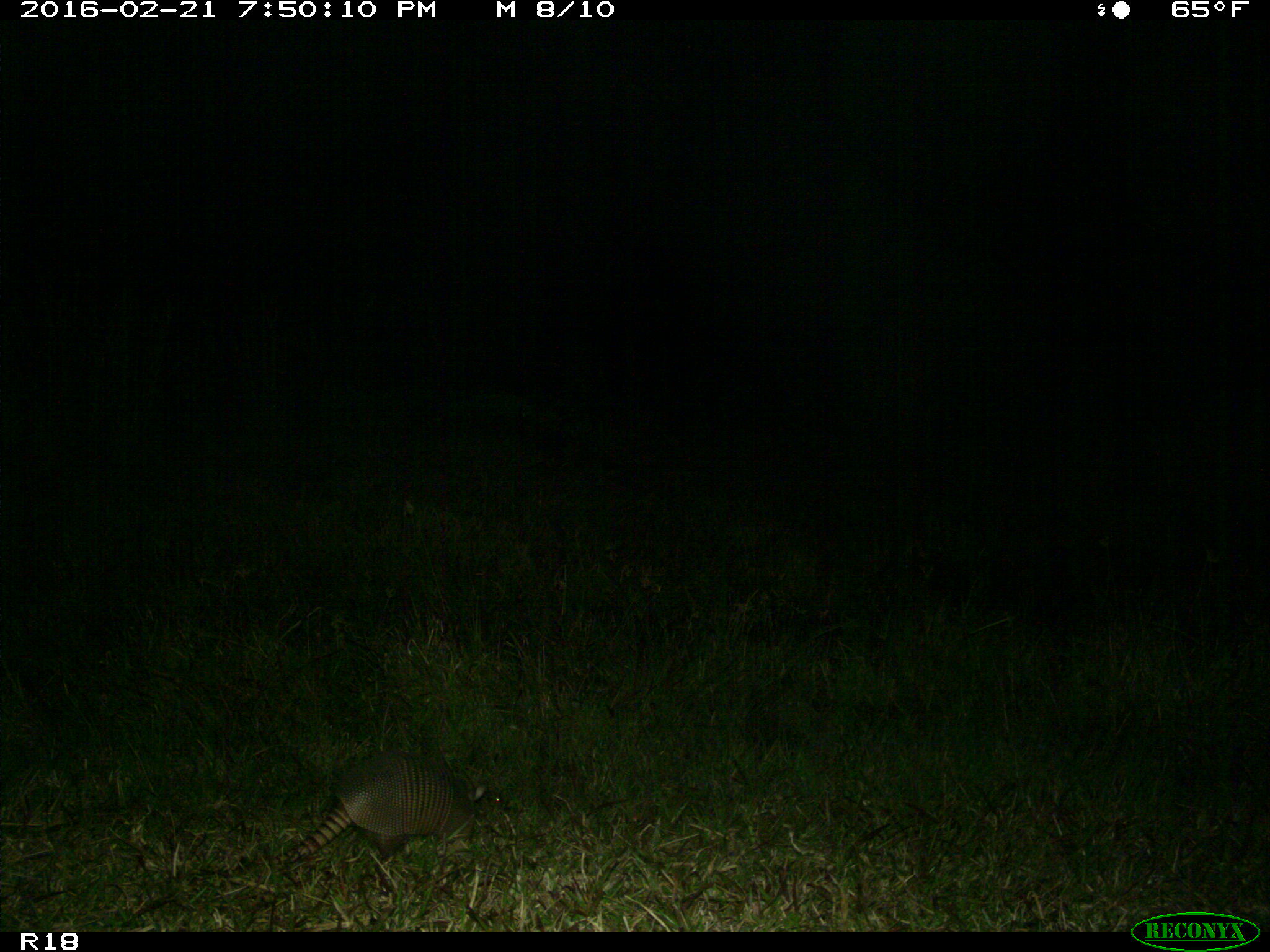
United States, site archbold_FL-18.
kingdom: Animalia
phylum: Chordata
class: Mammalia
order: Cingulata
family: Dasypodidae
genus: Dasypus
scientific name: Dasypus novemcinctus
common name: nine-banded armadillo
Dasypus novemcinctus (nine-banded armadillo).